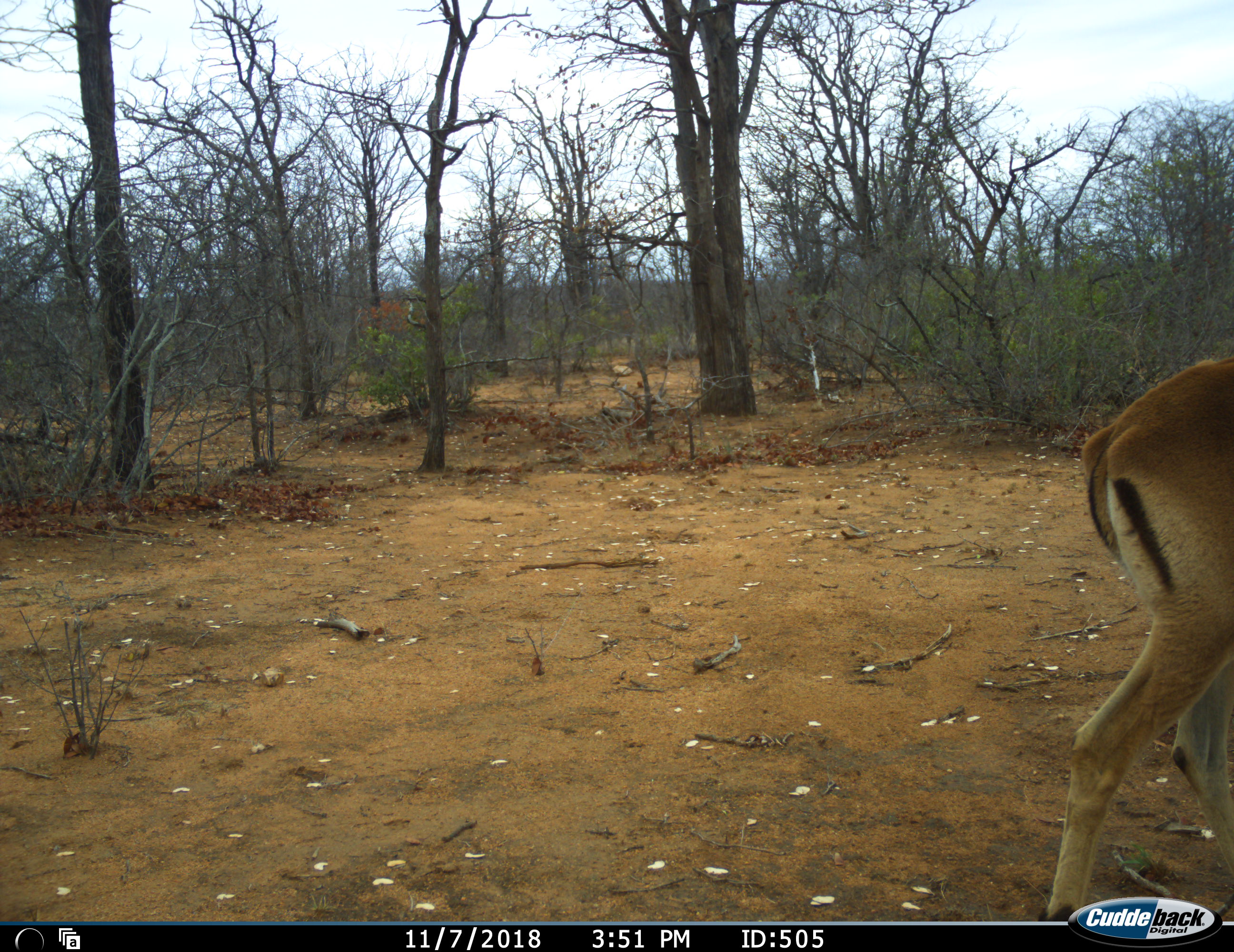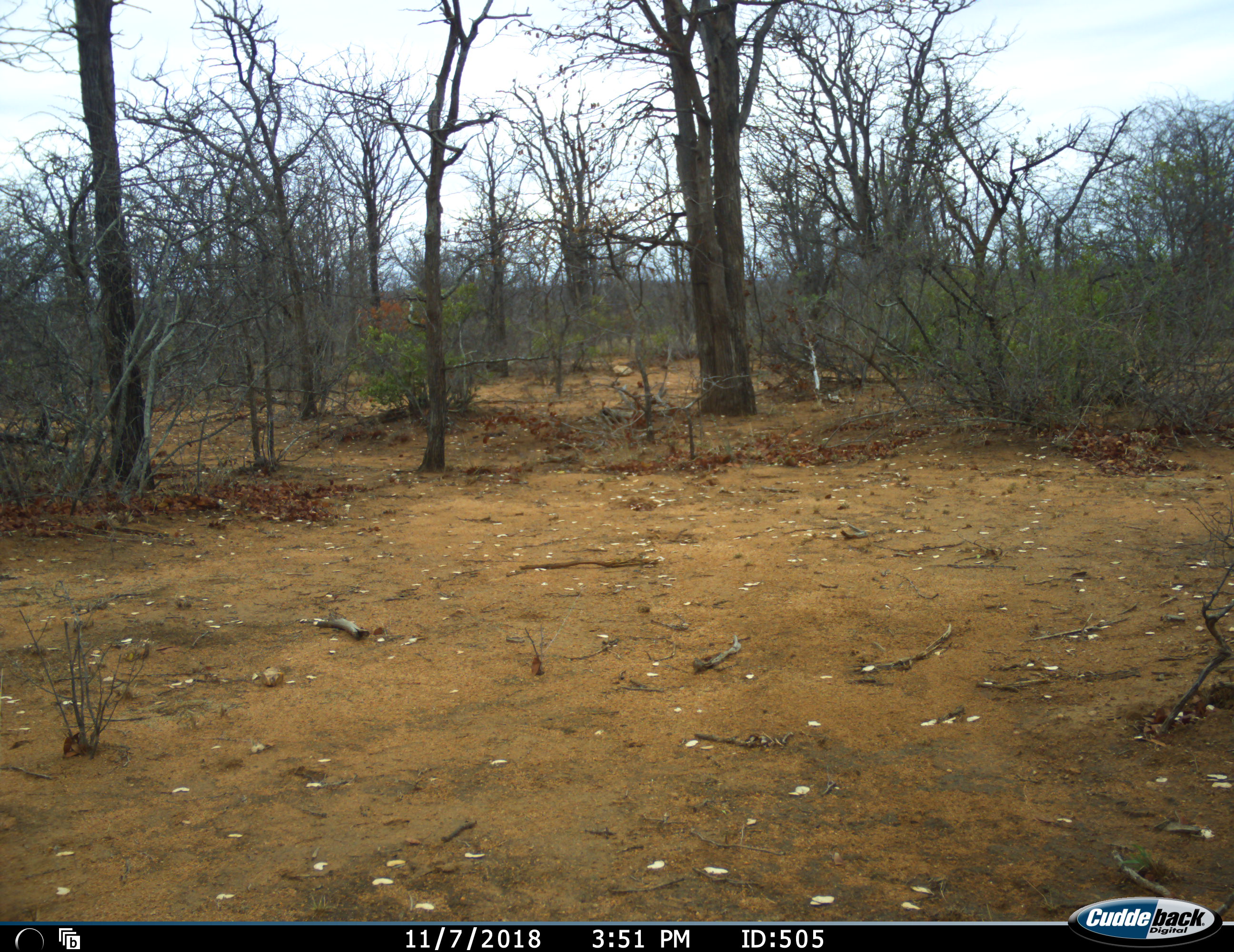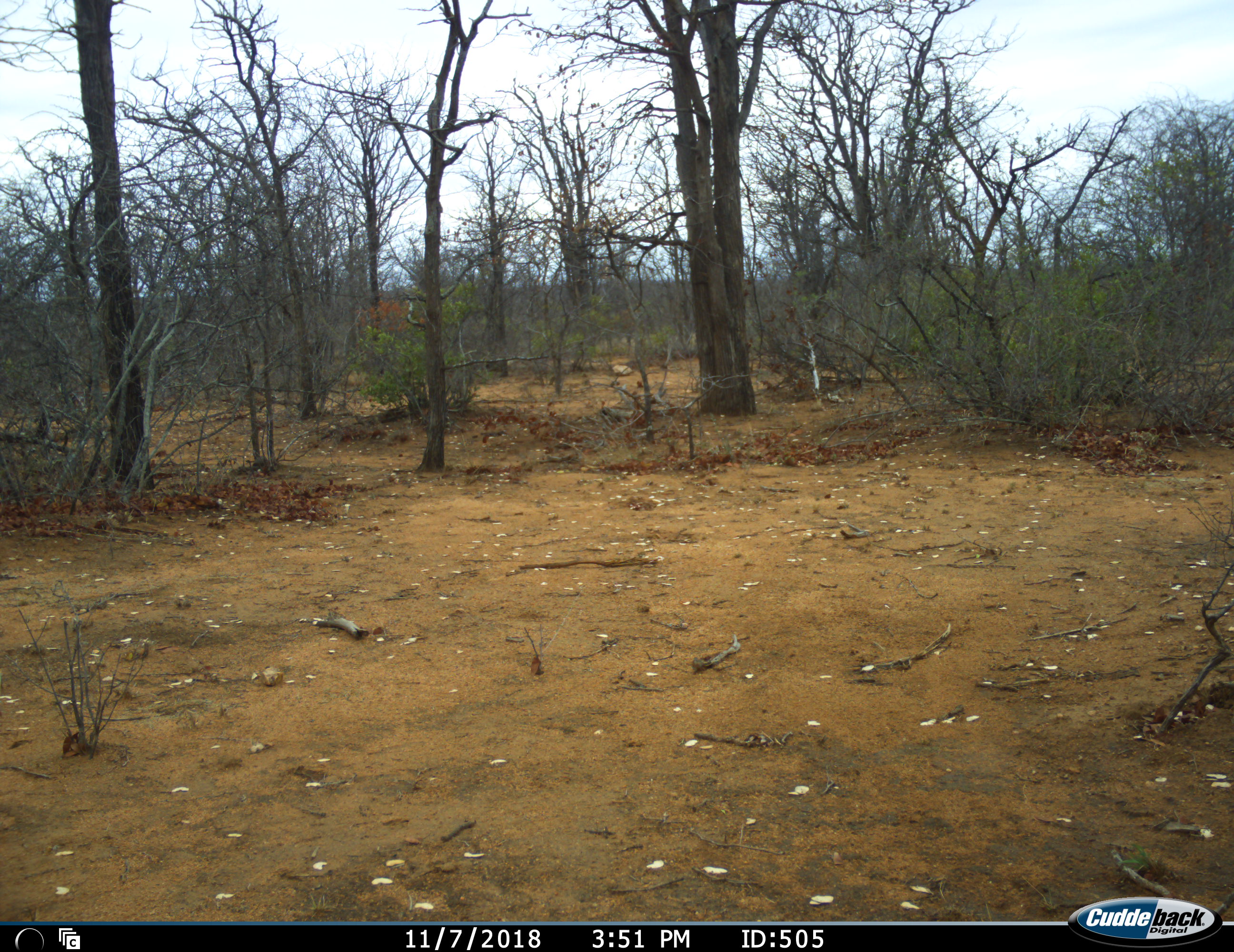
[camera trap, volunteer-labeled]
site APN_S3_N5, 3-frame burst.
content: unidentified animal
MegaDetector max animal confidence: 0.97